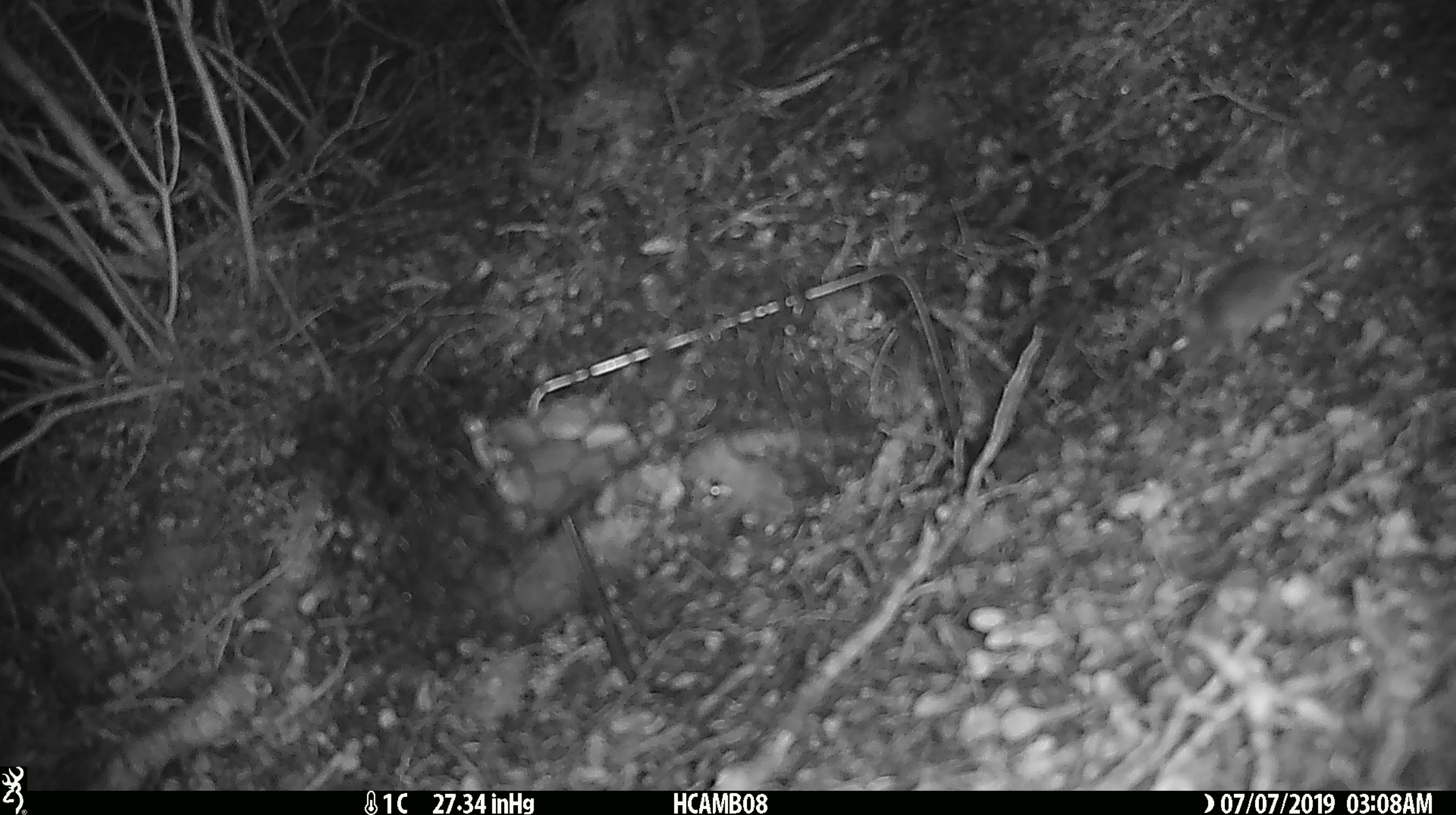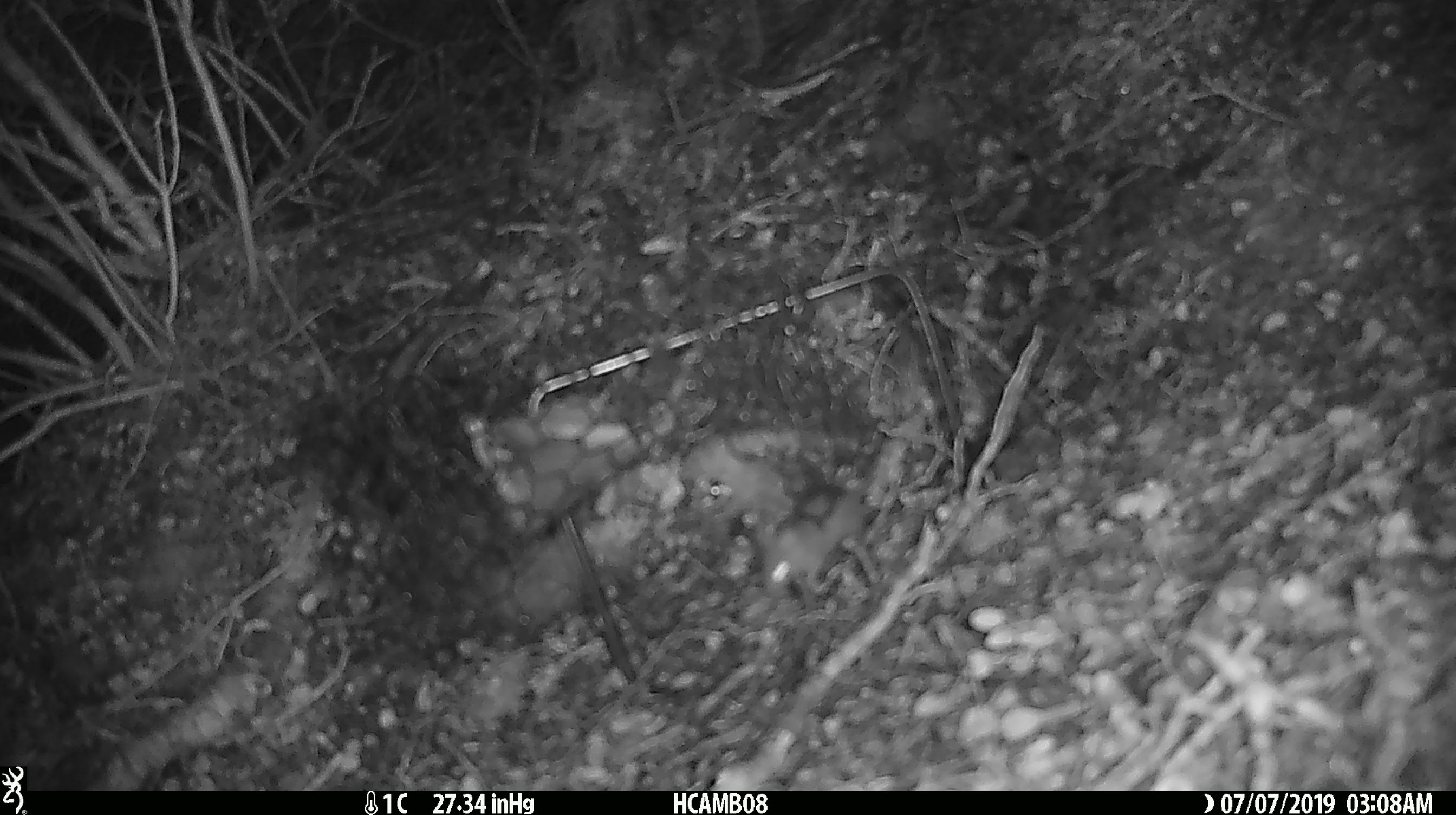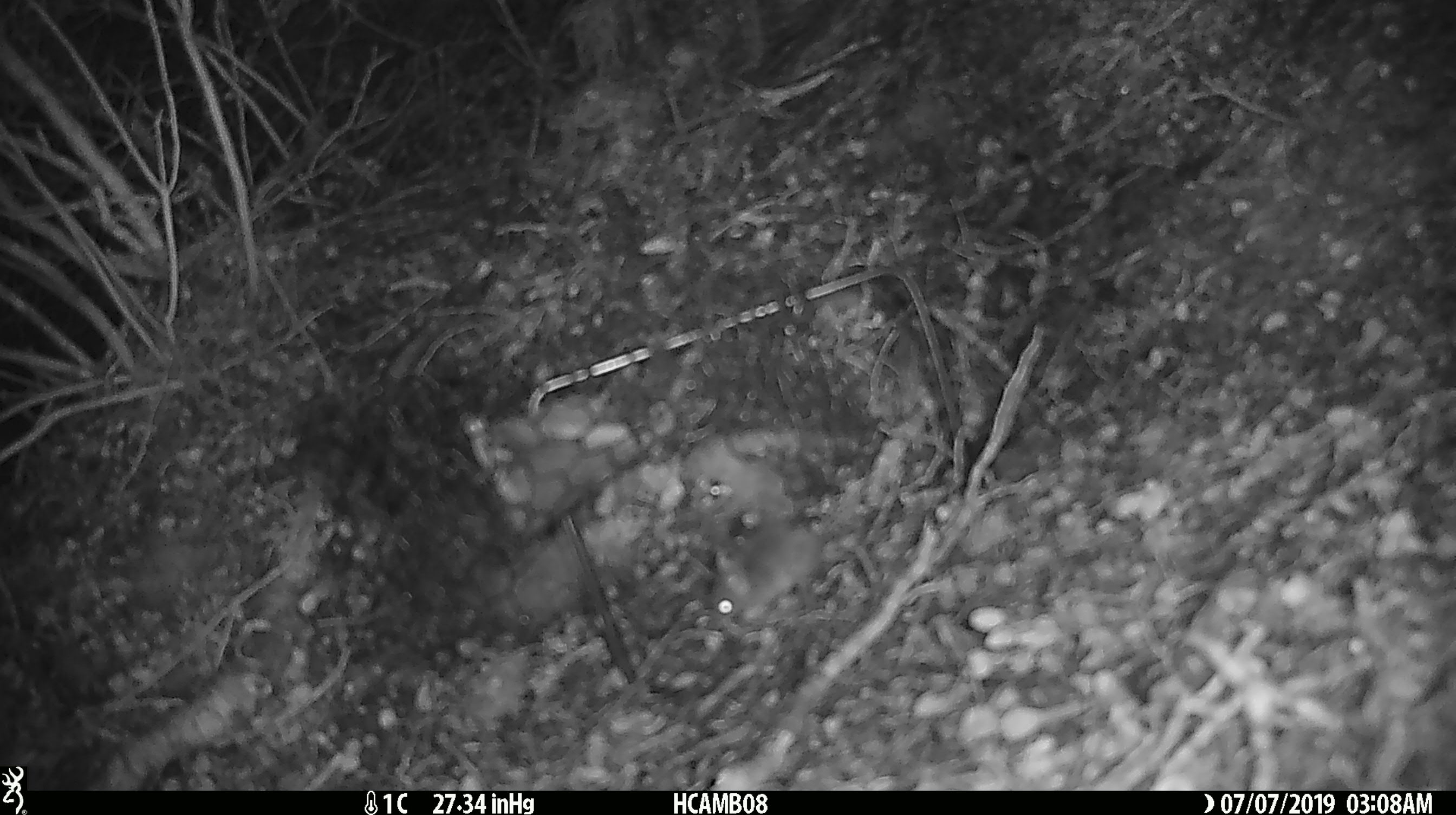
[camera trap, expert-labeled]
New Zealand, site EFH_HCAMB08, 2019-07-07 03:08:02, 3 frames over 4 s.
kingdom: Animalia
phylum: Chordata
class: Mammalia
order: Rodentia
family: Muridae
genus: Mus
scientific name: Mus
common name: mouse